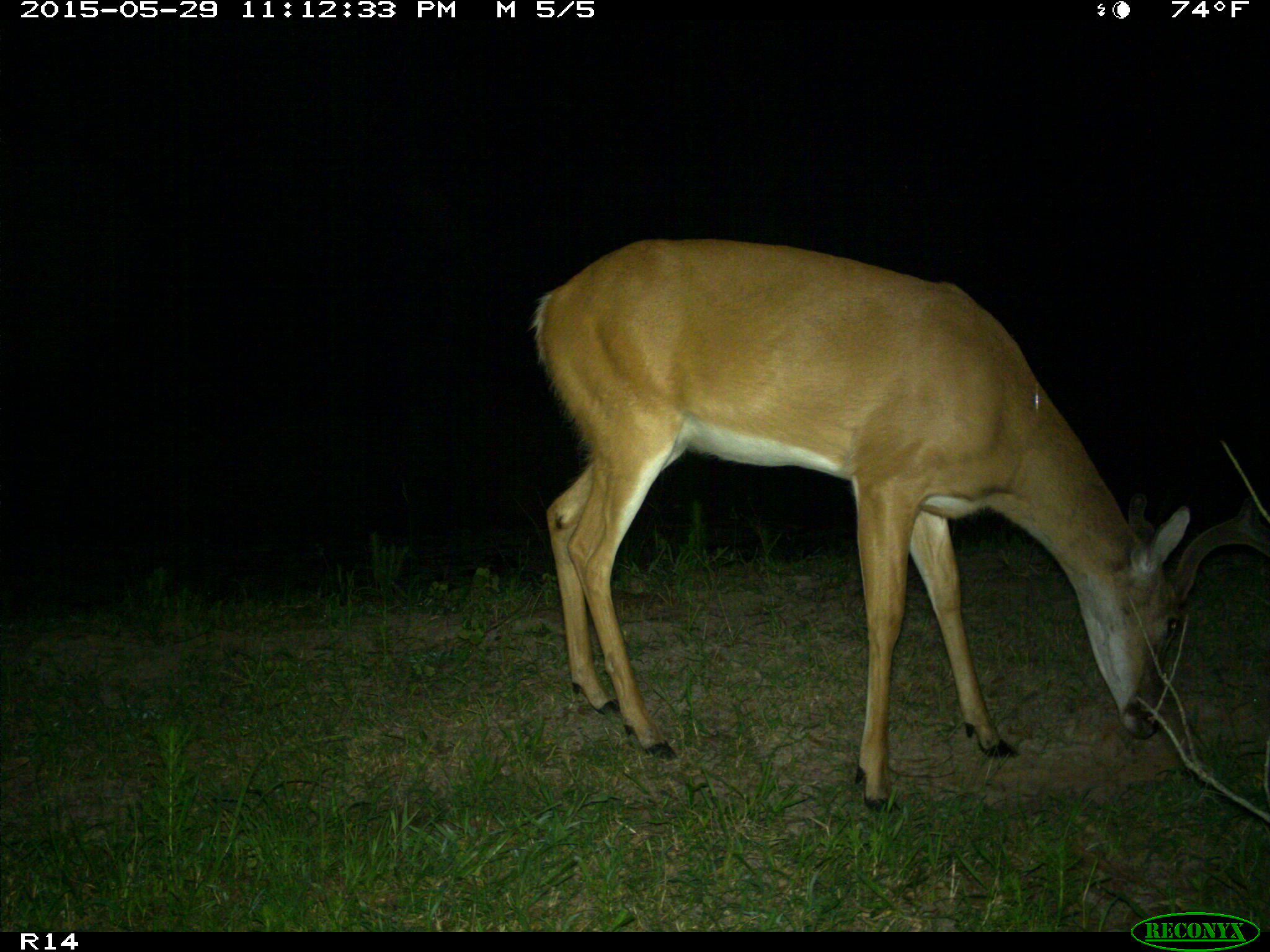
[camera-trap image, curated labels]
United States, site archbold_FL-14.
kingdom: Animalia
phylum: Chordata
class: Mammalia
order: Artiodactyla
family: Cervidae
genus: Odocoileus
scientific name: Odocoileus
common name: deer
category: unidentified deer